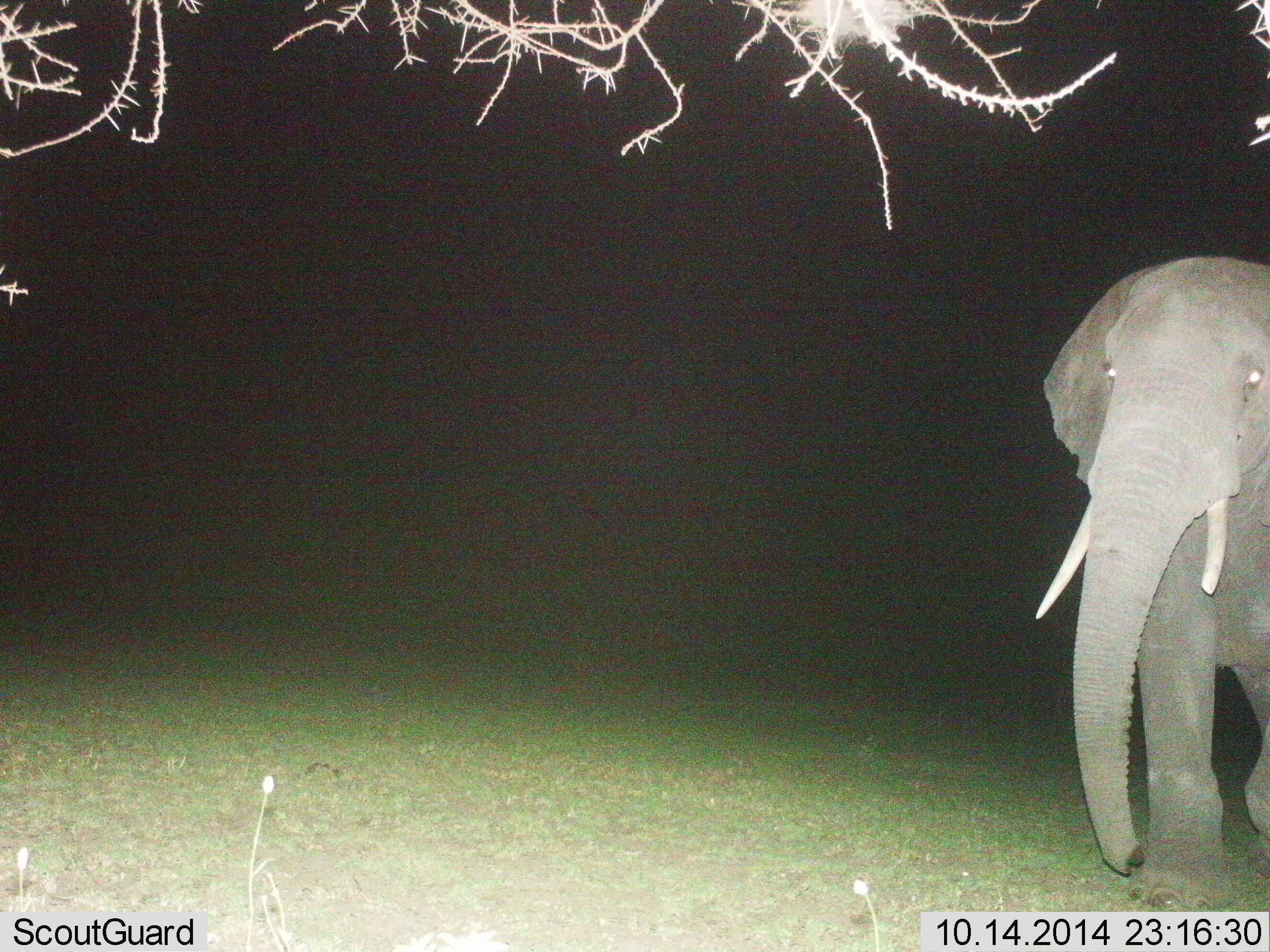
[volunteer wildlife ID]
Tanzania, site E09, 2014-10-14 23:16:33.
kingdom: Animalia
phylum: Chordata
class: Mammalia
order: Proboscidea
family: Elephantidae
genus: Loxodonta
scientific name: Loxodonta africana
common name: african bush elephant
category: elephant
Elephant (african bush elephant) (Loxodonta africana), count 1. Behavior (volunteer vote fractions): standing 0%, resting 0%, moving 100%, interacting 0%. Young present (vote fraction): 0%. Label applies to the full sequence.